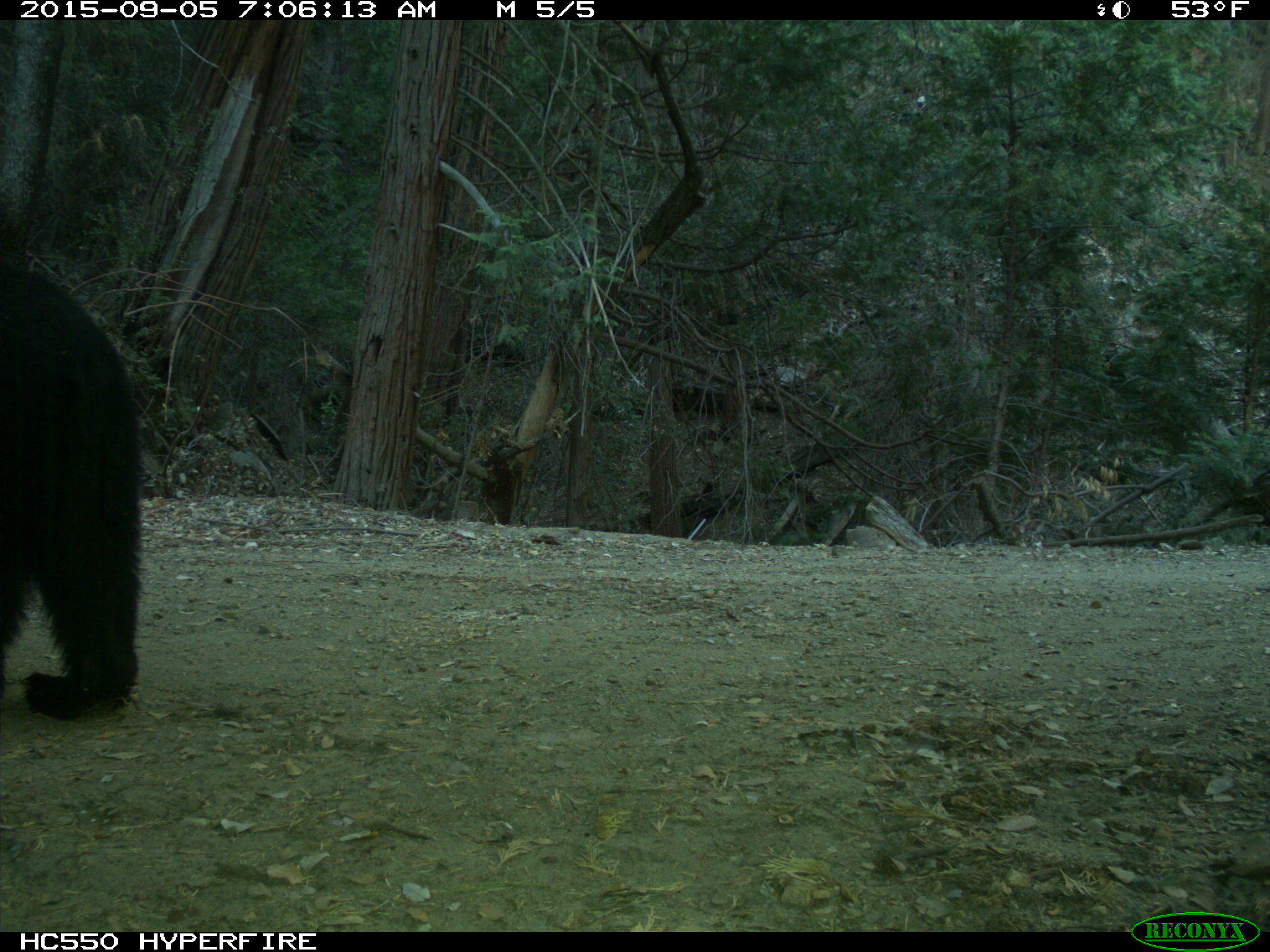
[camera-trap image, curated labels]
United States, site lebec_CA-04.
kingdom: Animalia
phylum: Chordata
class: Mammalia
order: Carnivora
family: Ursidae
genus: Ursus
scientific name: Ursus americanus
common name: american black bear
Ursus americanus (american black bear).